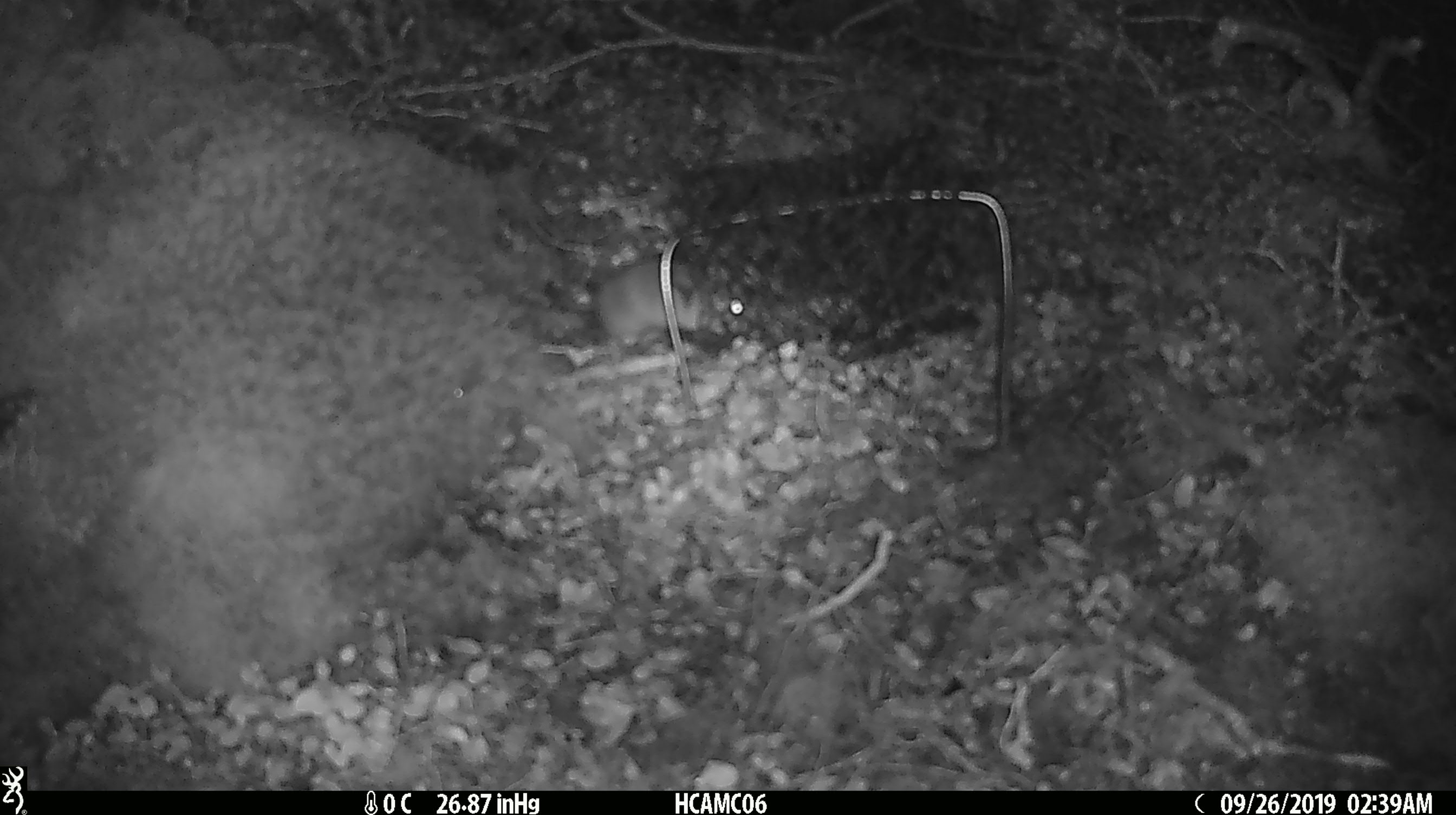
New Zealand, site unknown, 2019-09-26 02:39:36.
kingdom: Animalia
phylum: Chordata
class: Mammalia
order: Rodentia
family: Muridae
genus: Mus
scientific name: Mus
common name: mouse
Mouse (Mus).